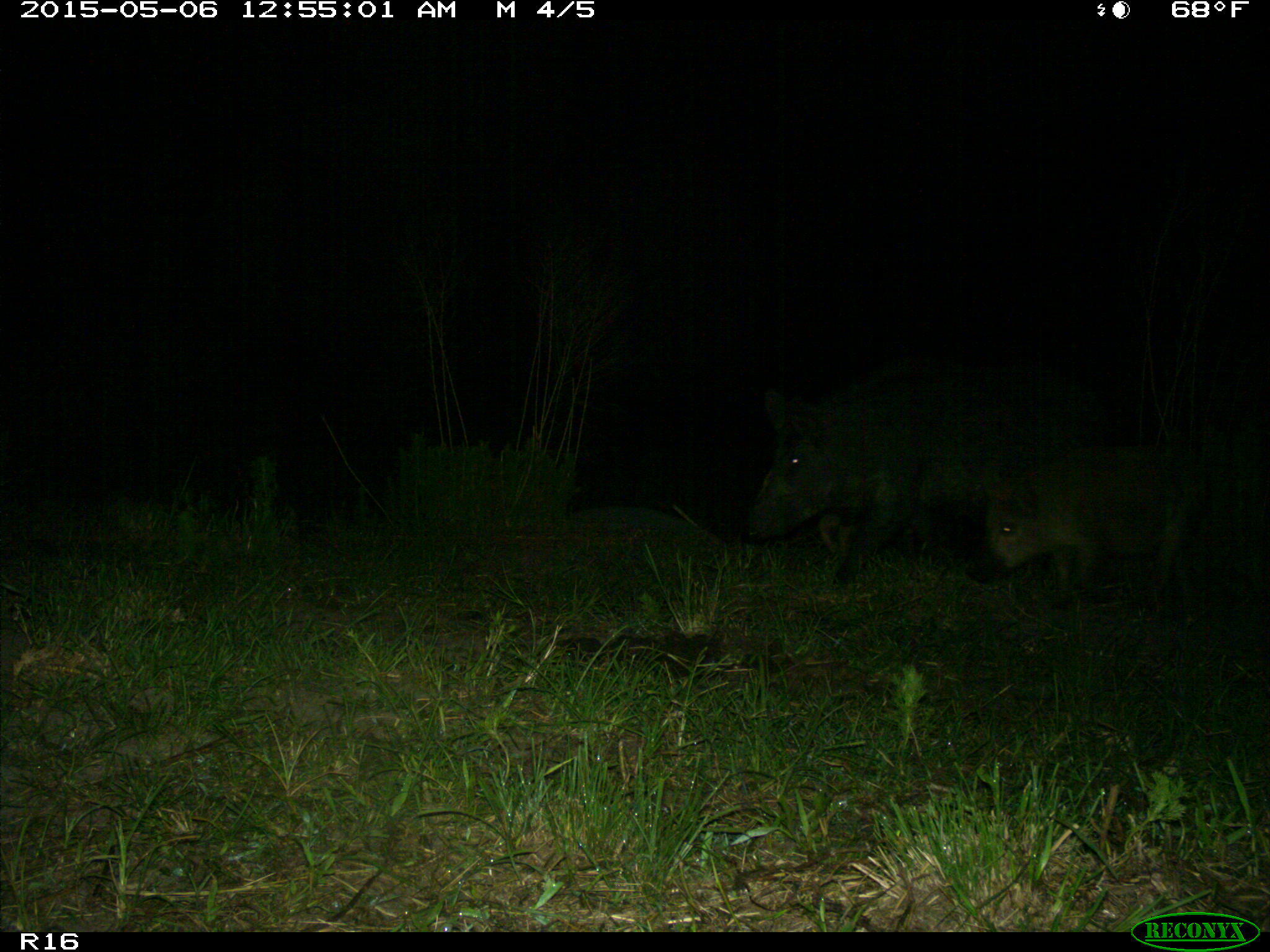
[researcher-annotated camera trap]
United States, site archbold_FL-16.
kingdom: Animalia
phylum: Chordata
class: Mammalia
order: Artiodactyla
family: Suidae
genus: Sus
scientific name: Sus scrofa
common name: wild boar